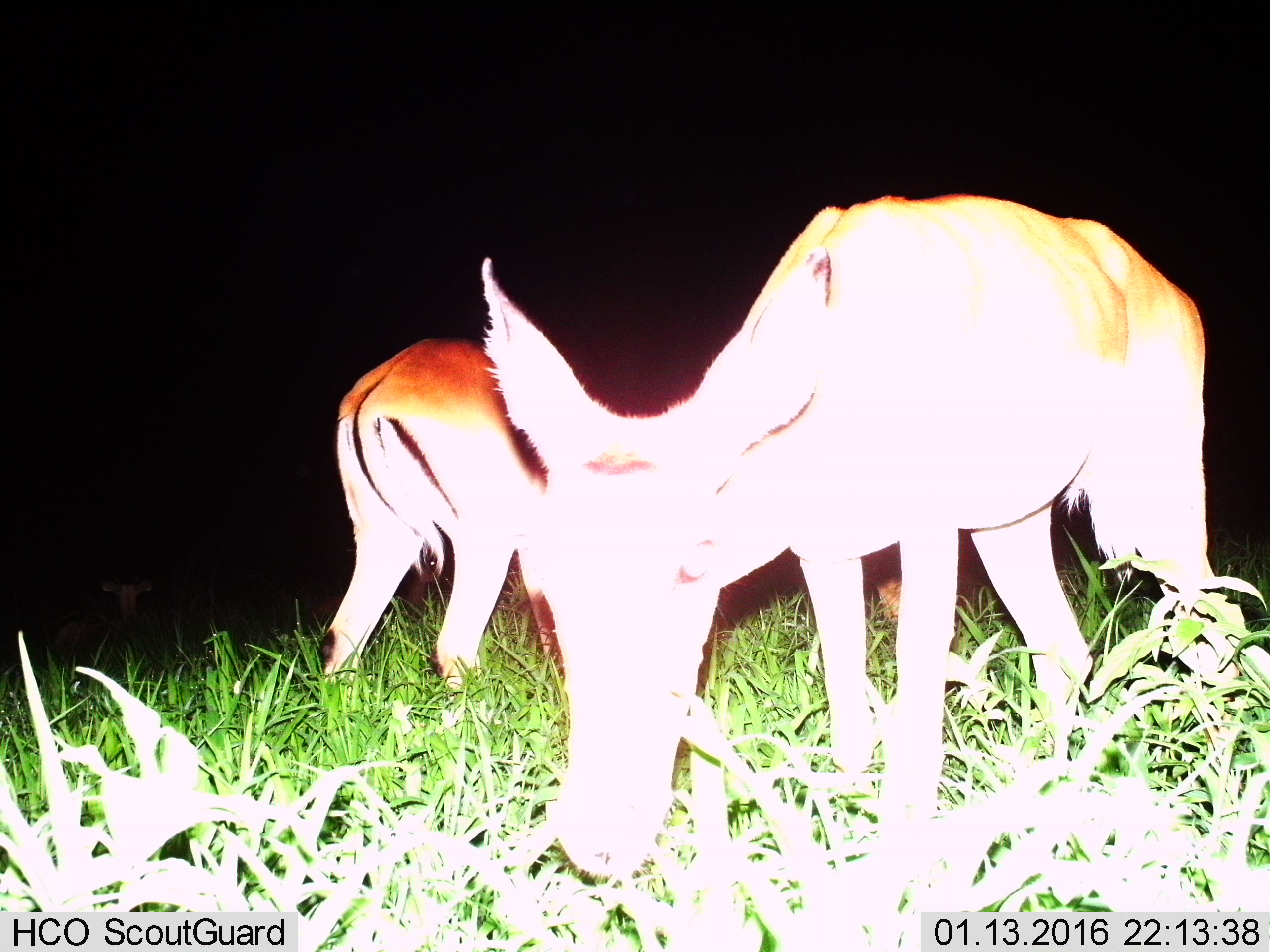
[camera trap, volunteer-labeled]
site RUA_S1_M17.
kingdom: Animalia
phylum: Chordata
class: Mammalia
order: Artiodactyla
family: Bovidae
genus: Aepyceros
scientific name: Aepyceros melampus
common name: impala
Impala (Aepyceros melampus), count 2. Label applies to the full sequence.